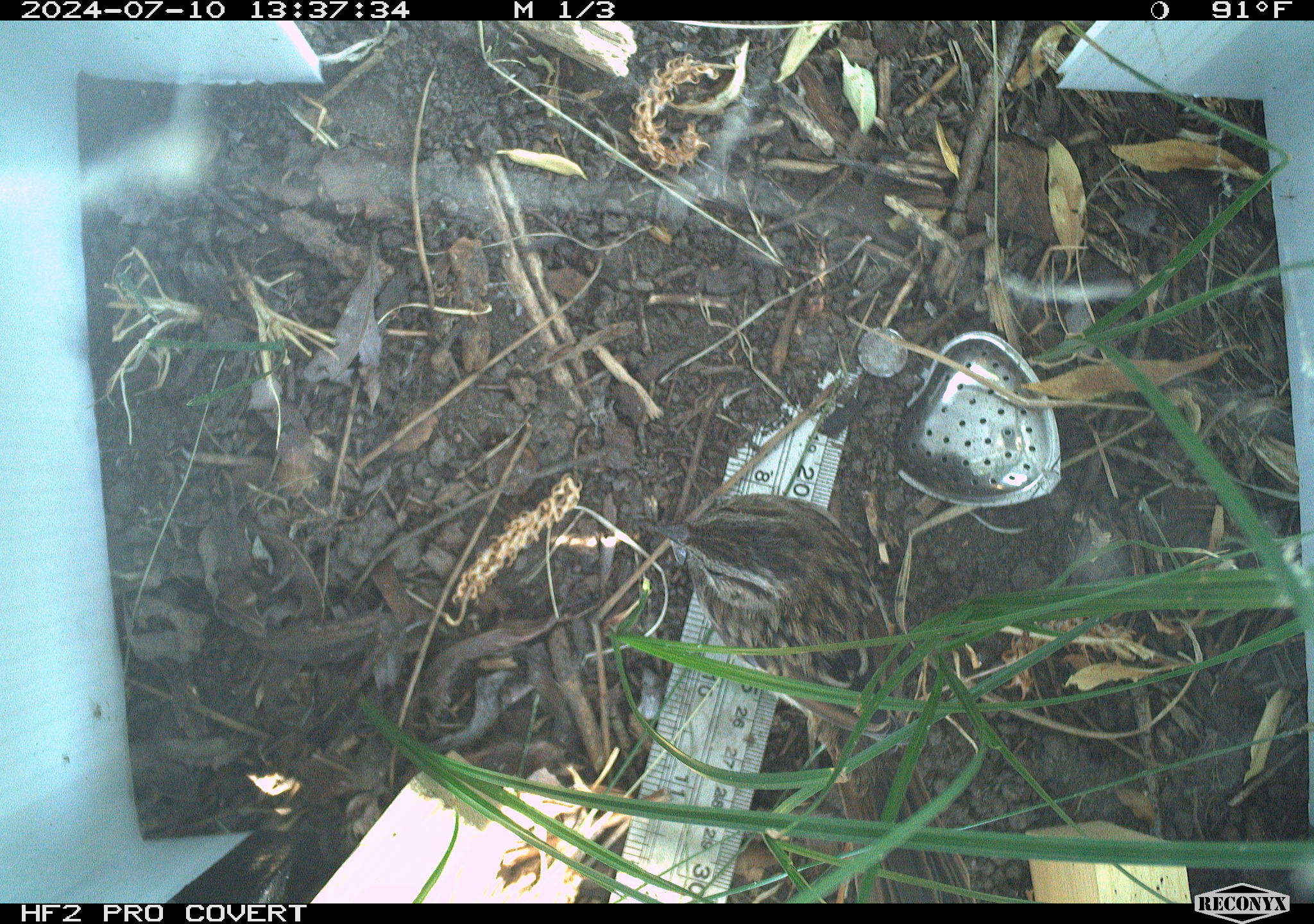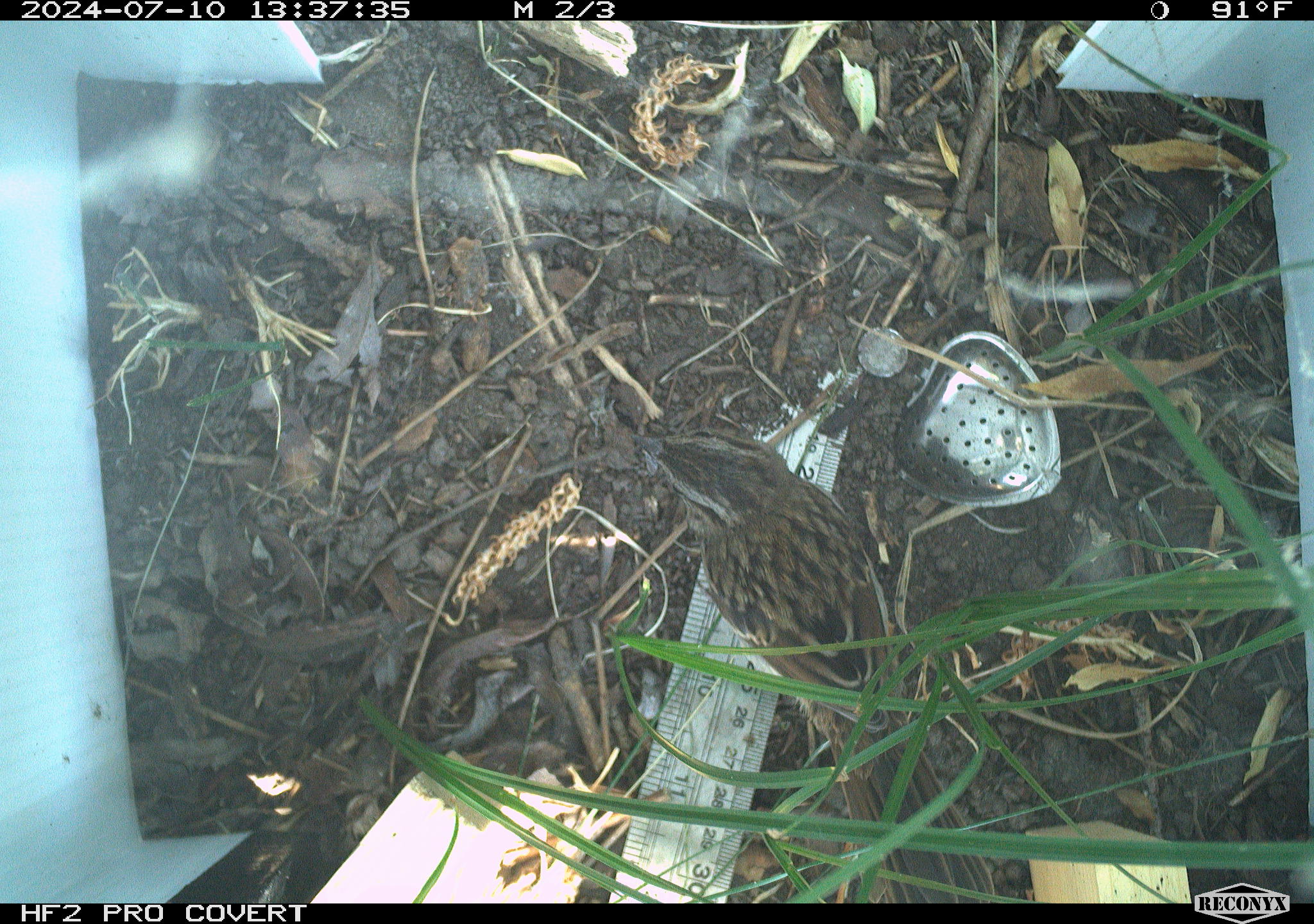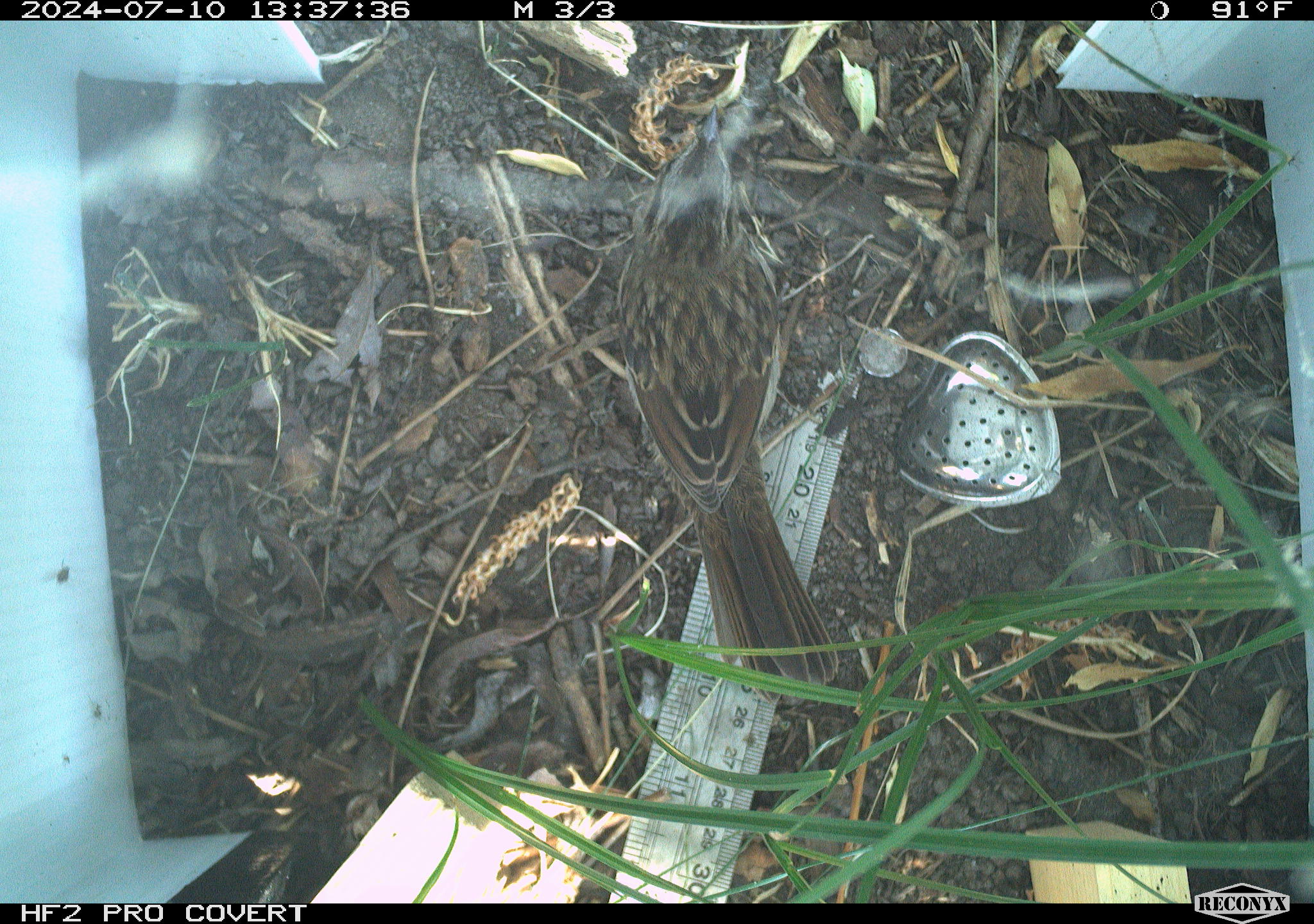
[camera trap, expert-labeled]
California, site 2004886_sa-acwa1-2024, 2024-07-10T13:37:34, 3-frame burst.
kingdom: Animalia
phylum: Chordata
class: Aves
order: Passeriformes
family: Passerellidae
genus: Melospiza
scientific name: Melospiza melodia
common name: song sparrow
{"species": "song sparrow (Melospiza melodia)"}